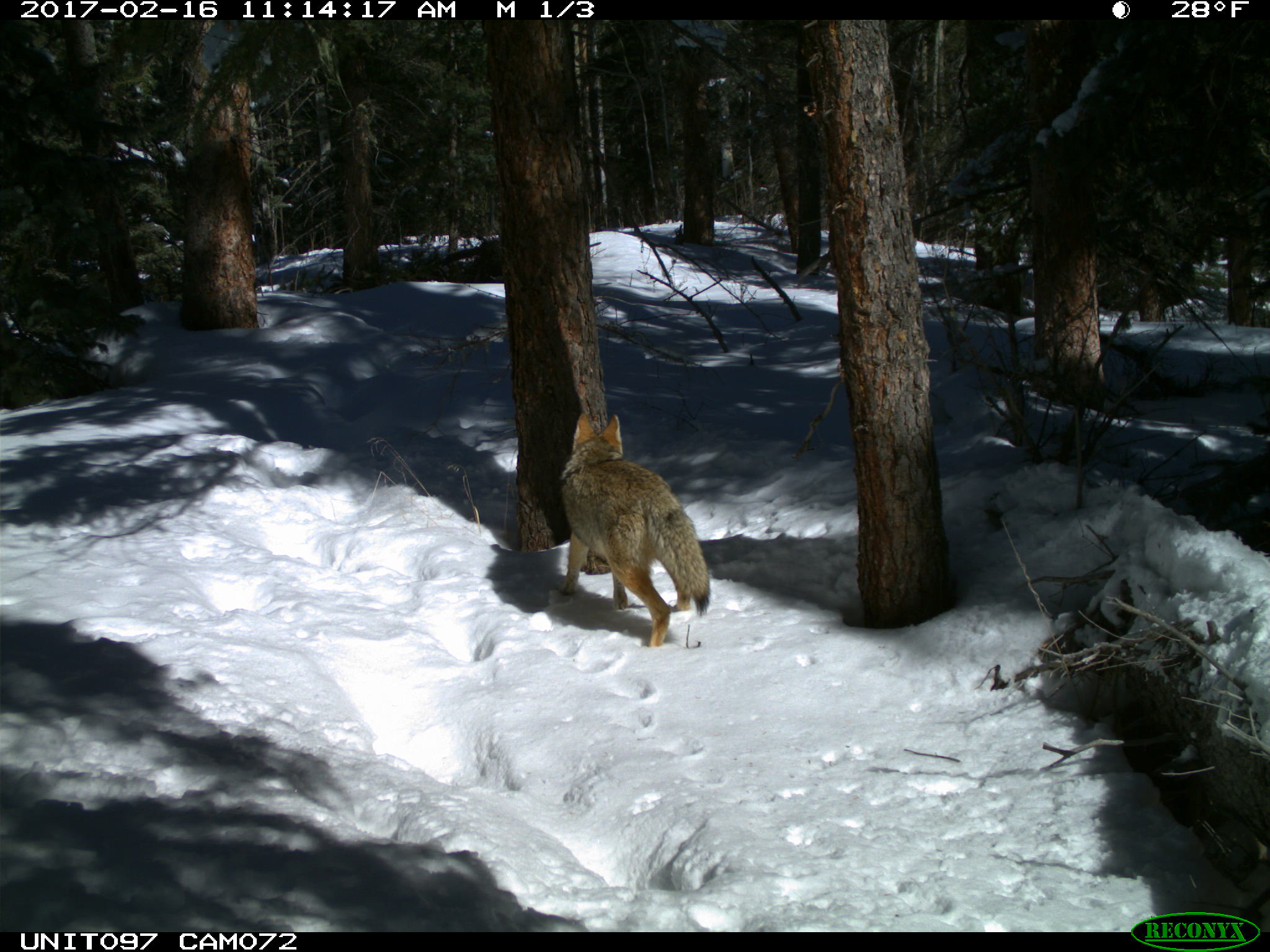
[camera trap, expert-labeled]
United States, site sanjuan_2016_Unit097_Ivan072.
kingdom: Animalia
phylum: Chordata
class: Mammalia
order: Carnivora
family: Canidae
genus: Canis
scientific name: Canis latrans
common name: coyote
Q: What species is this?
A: Canis latrans (coyote).